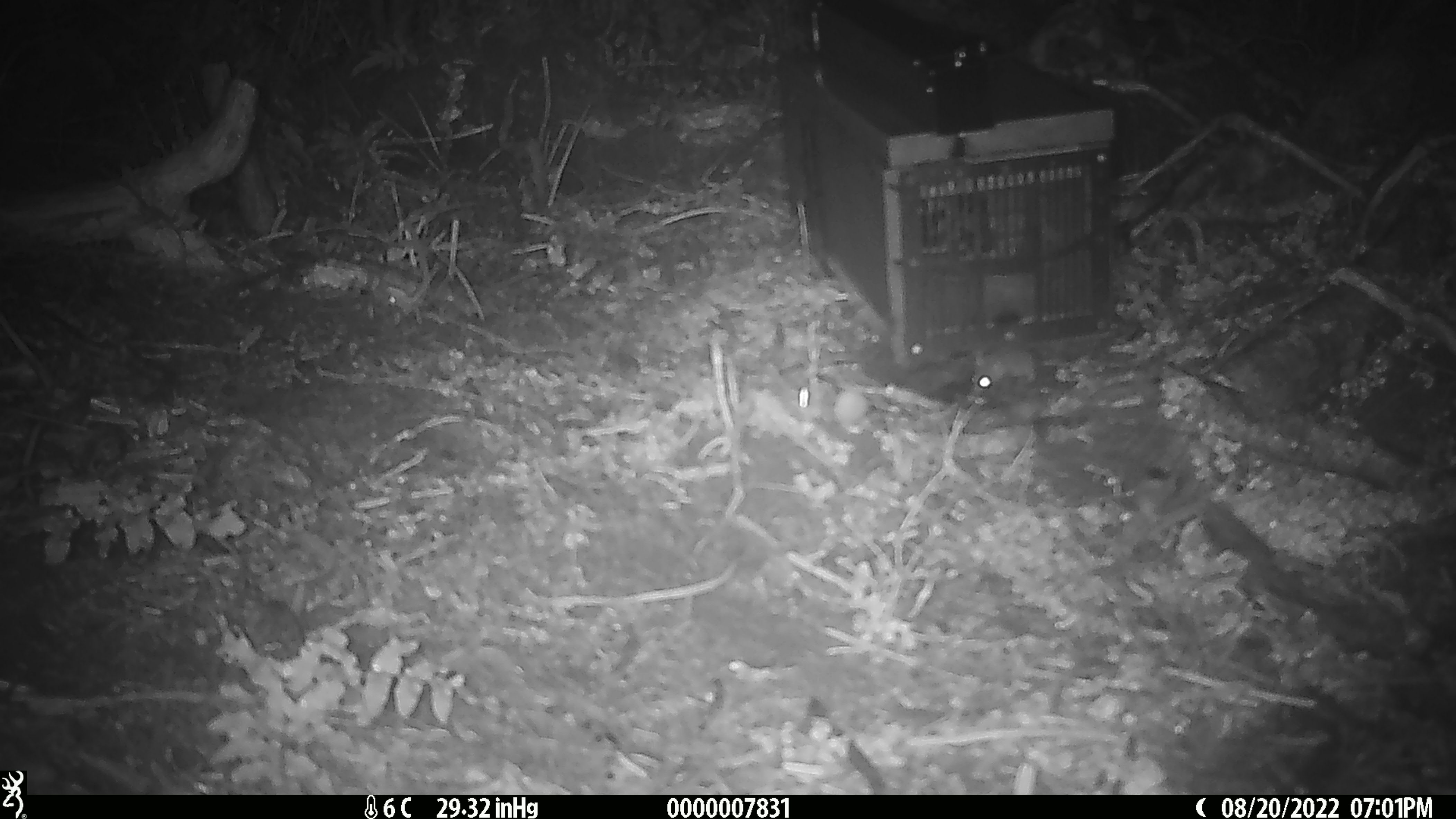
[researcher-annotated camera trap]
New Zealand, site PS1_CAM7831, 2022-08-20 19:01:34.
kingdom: Animalia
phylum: Chordata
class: Mammalia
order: Rodentia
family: Muridae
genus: Mus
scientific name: Mus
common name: mouse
Mouse (Mus).